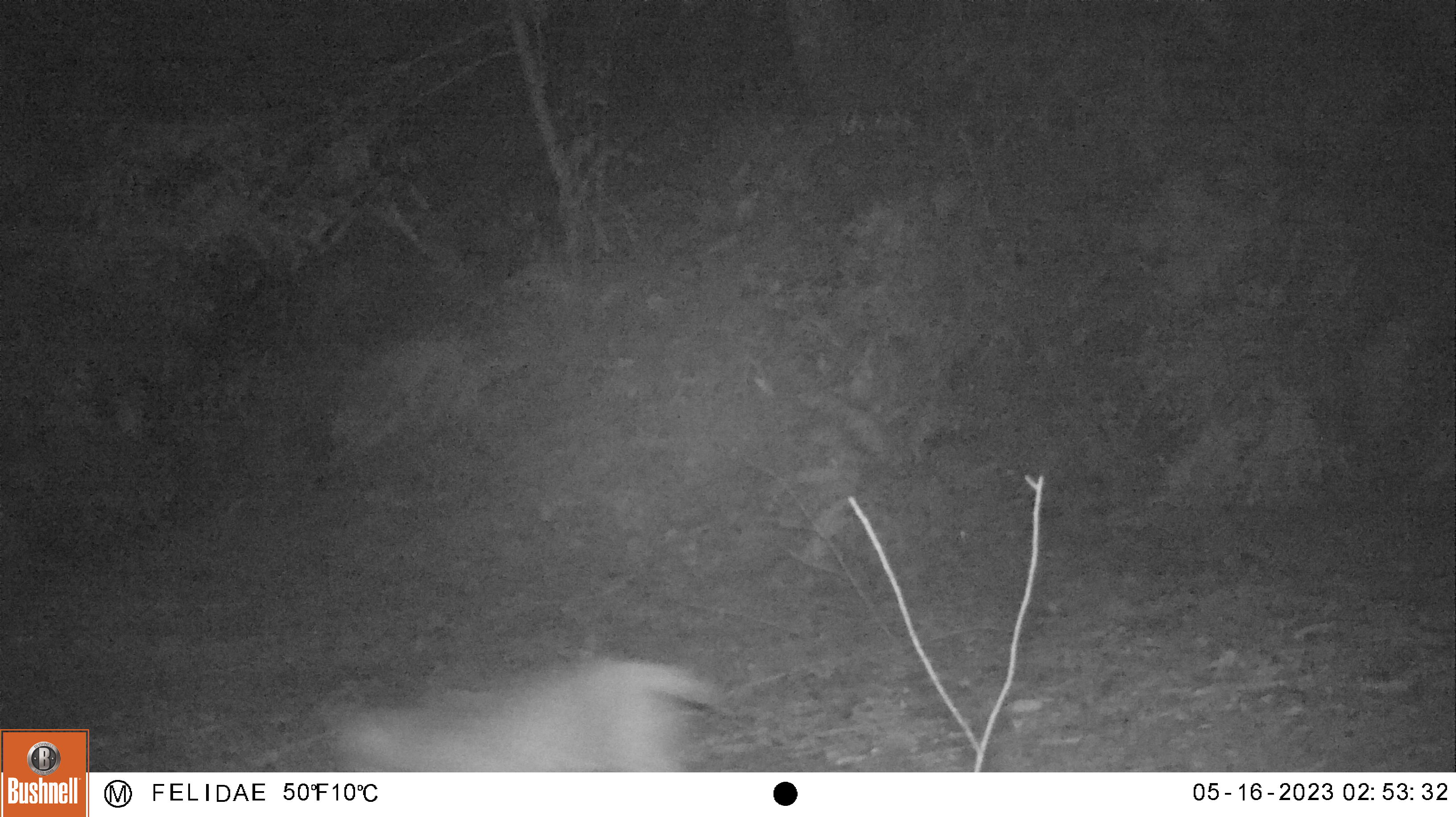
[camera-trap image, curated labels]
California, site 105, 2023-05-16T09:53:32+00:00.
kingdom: Animalia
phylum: Chordata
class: Mammalia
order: Carnivora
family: Felidae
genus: Lynx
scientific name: Lynx rufus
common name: bobcat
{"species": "bobcat (Lynx rufus)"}